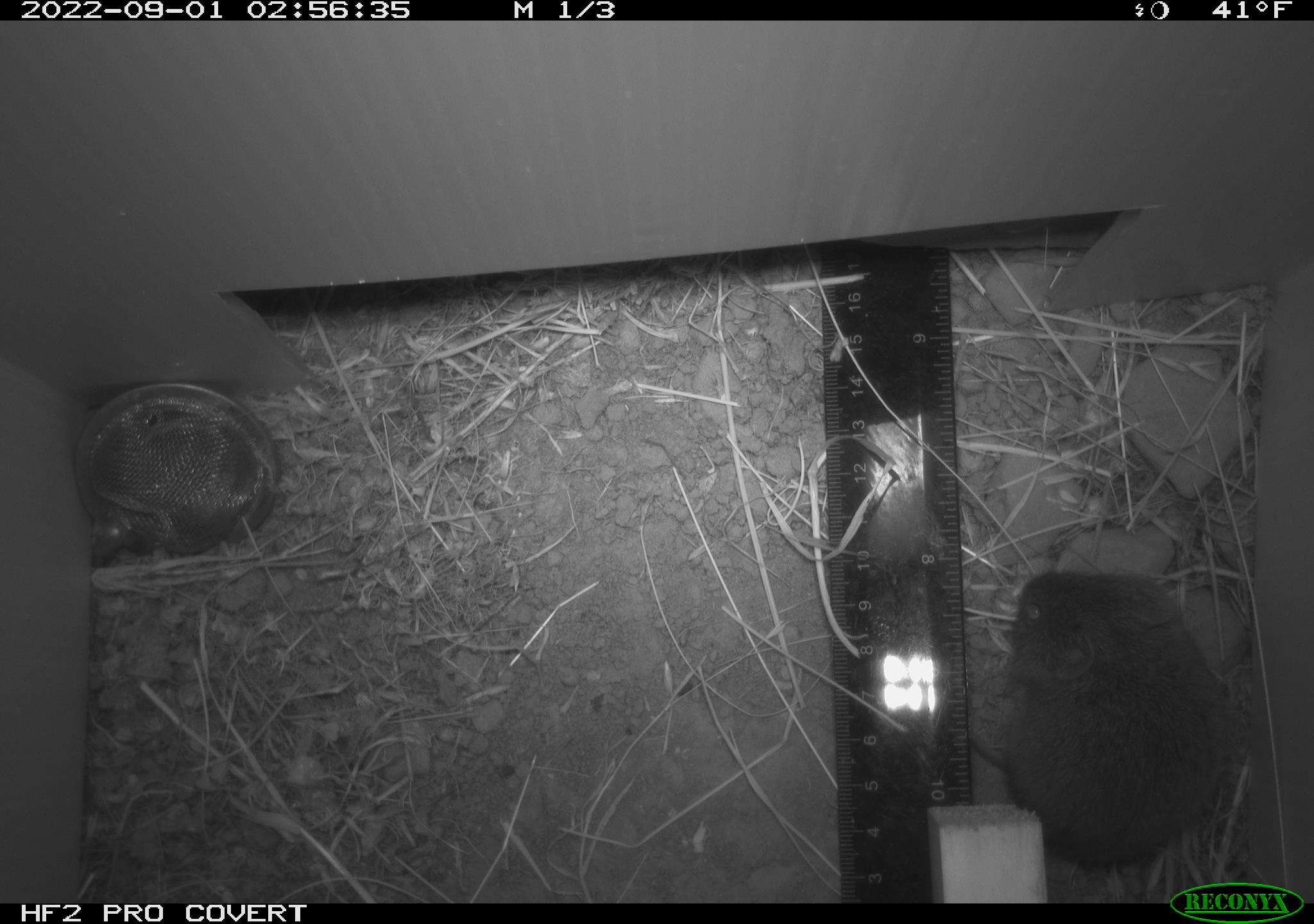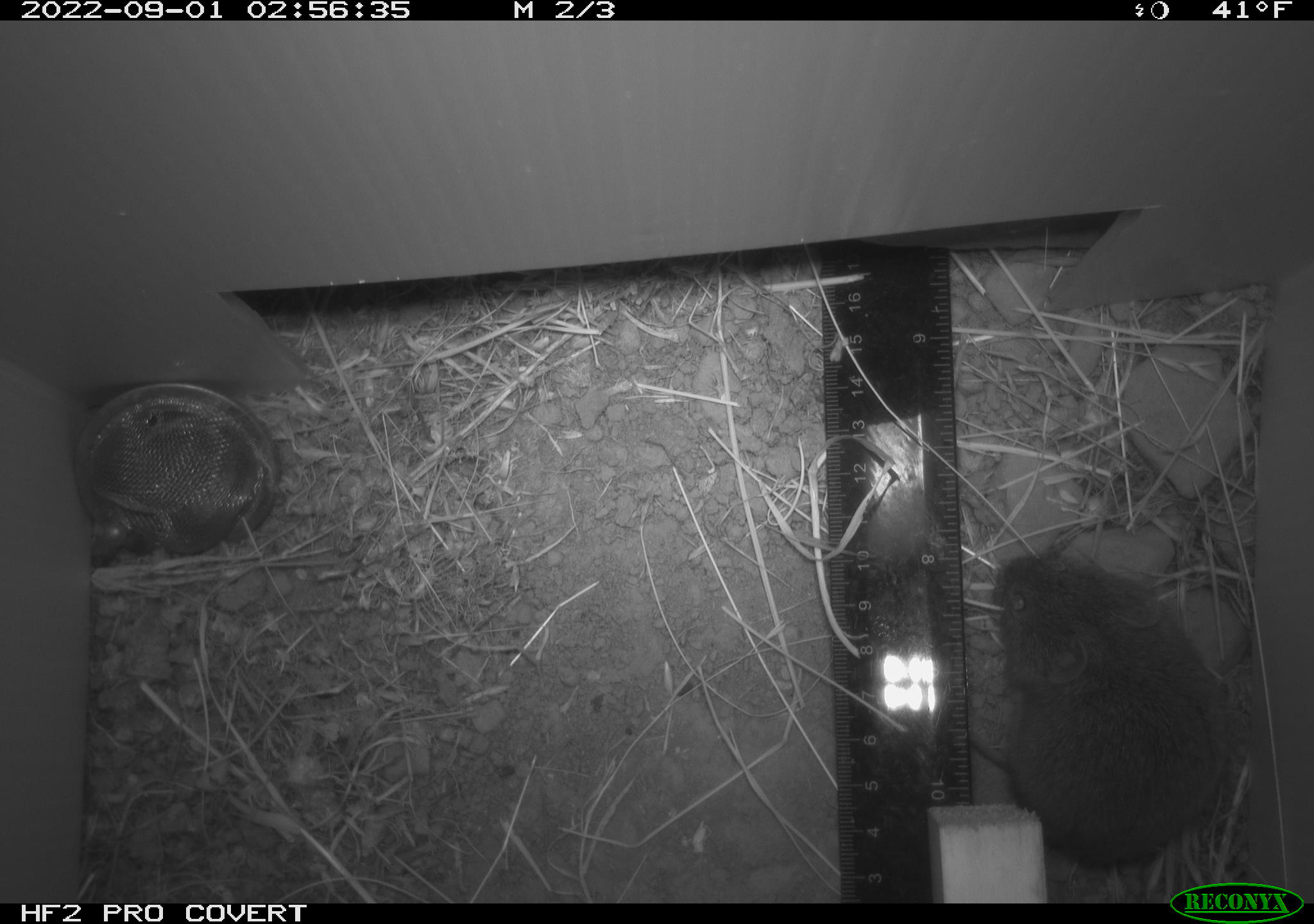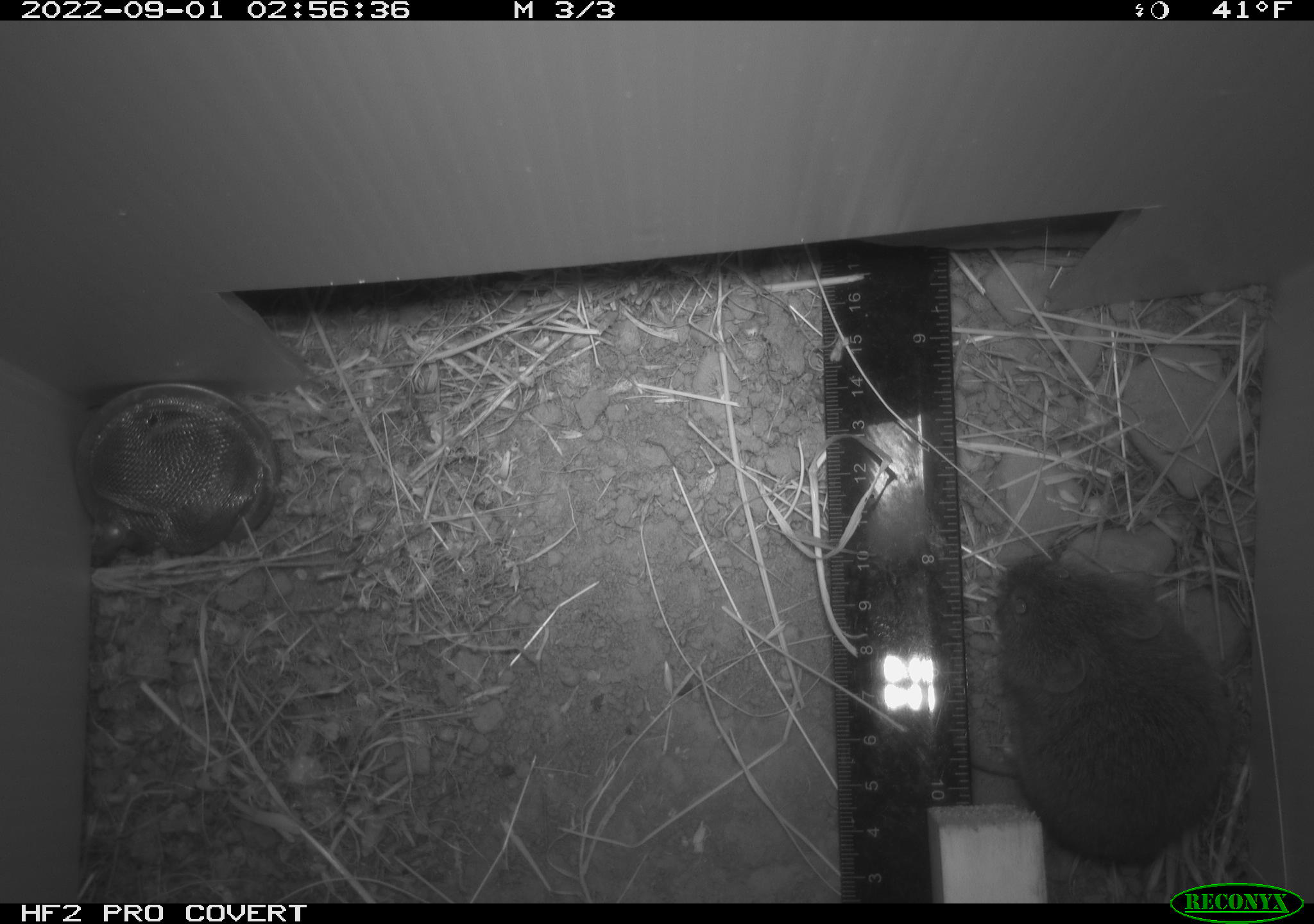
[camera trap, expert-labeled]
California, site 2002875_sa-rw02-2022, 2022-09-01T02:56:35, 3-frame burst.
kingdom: Animalia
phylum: Chordata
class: Mammalia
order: Rodentia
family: Cricetidae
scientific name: Arvicolinae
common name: voles, lemmings, and muskrats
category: arvicolinae subfamily